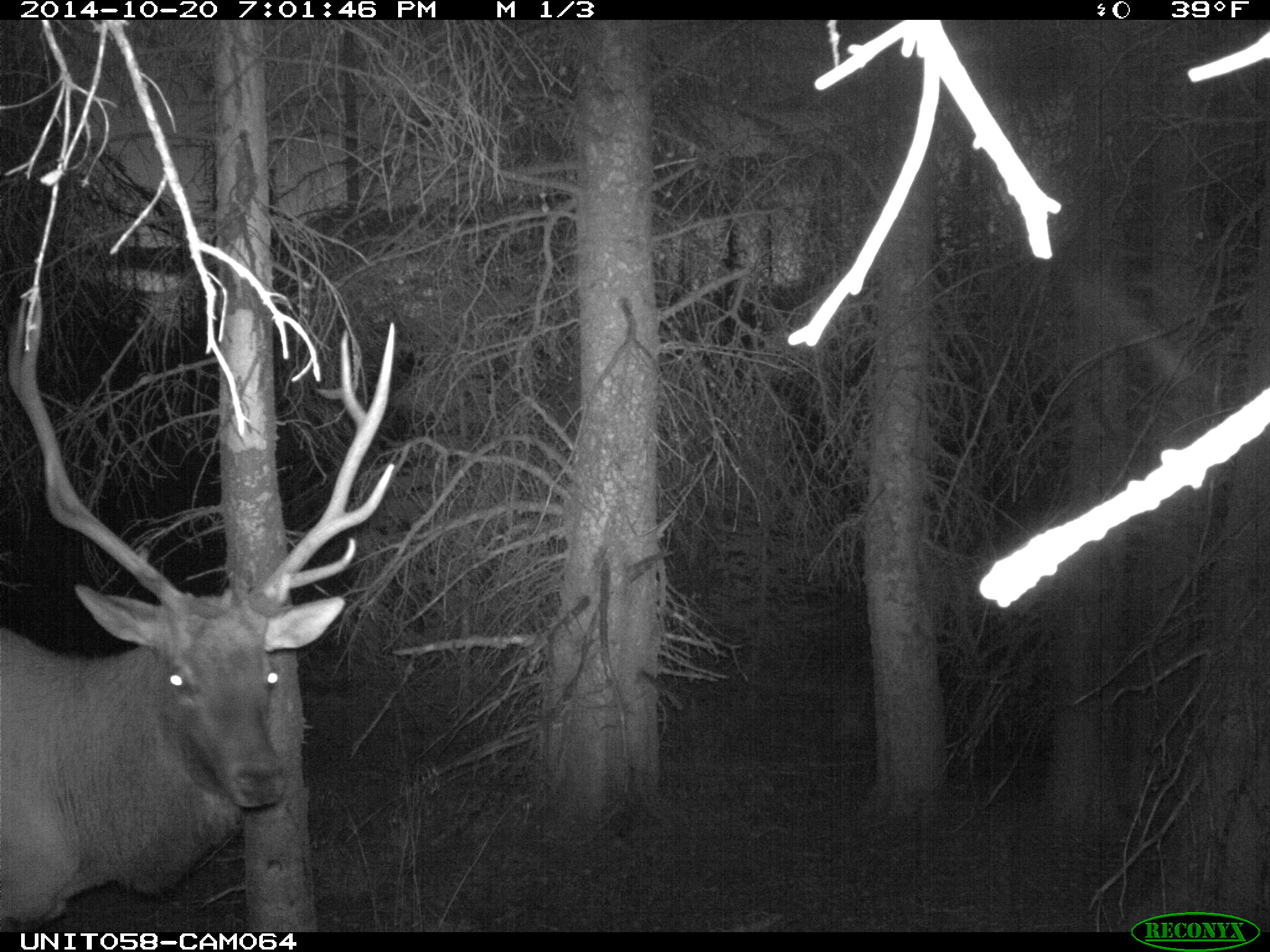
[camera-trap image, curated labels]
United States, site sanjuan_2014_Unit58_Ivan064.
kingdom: Animalia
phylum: Chordata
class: Mammalia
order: Artiodactyla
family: Cervidae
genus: Cervus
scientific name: Cervus elaphus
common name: red deer